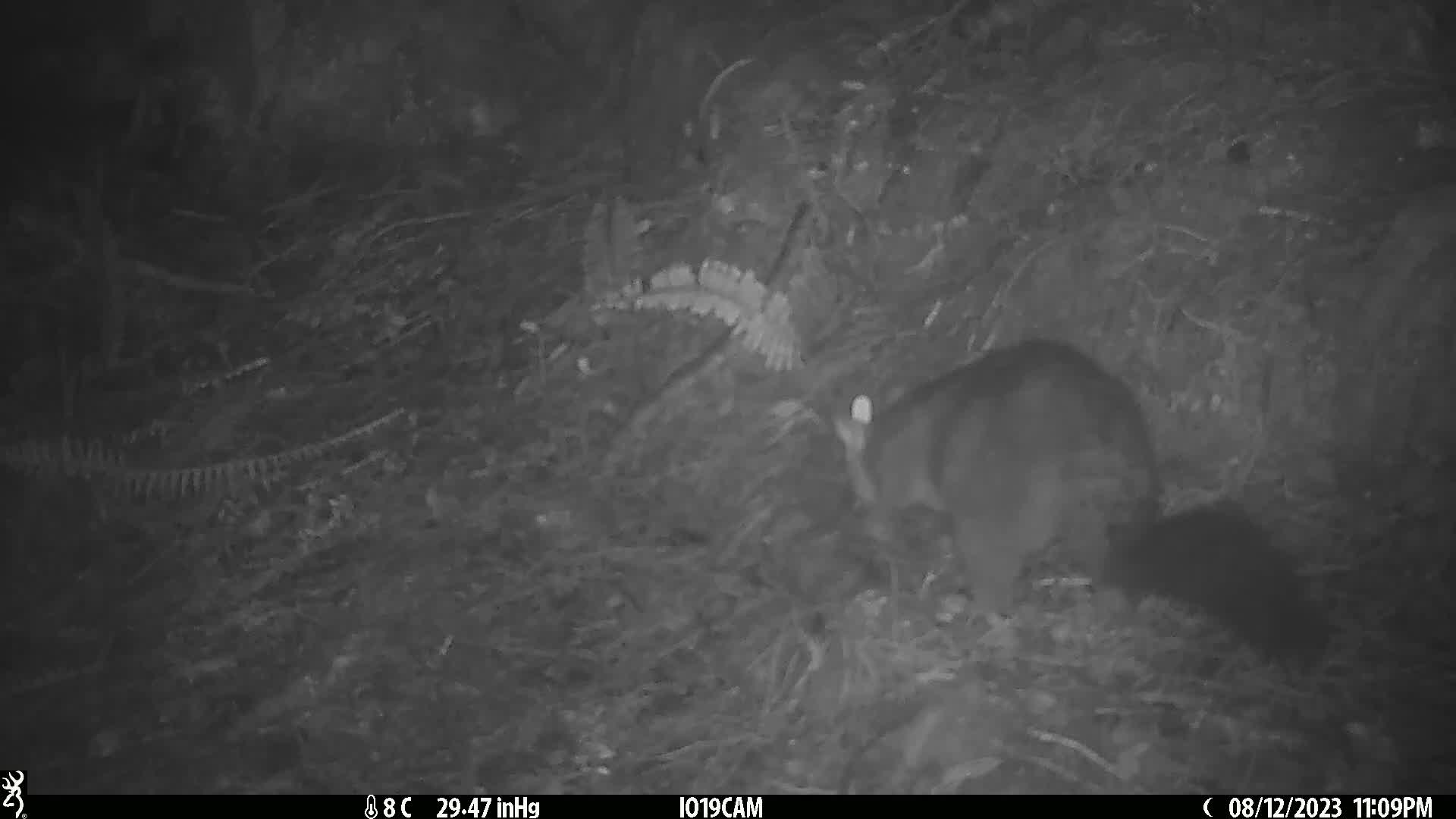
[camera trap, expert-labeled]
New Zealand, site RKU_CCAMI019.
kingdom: Animalia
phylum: Chordata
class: Mammalia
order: Diprotodontia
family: Phalangeridae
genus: Trichosurus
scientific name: Trichosurus vulpecula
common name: common brushtail possum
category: possum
Possum (common brushtail possum) (Trichosurus vulpecula).